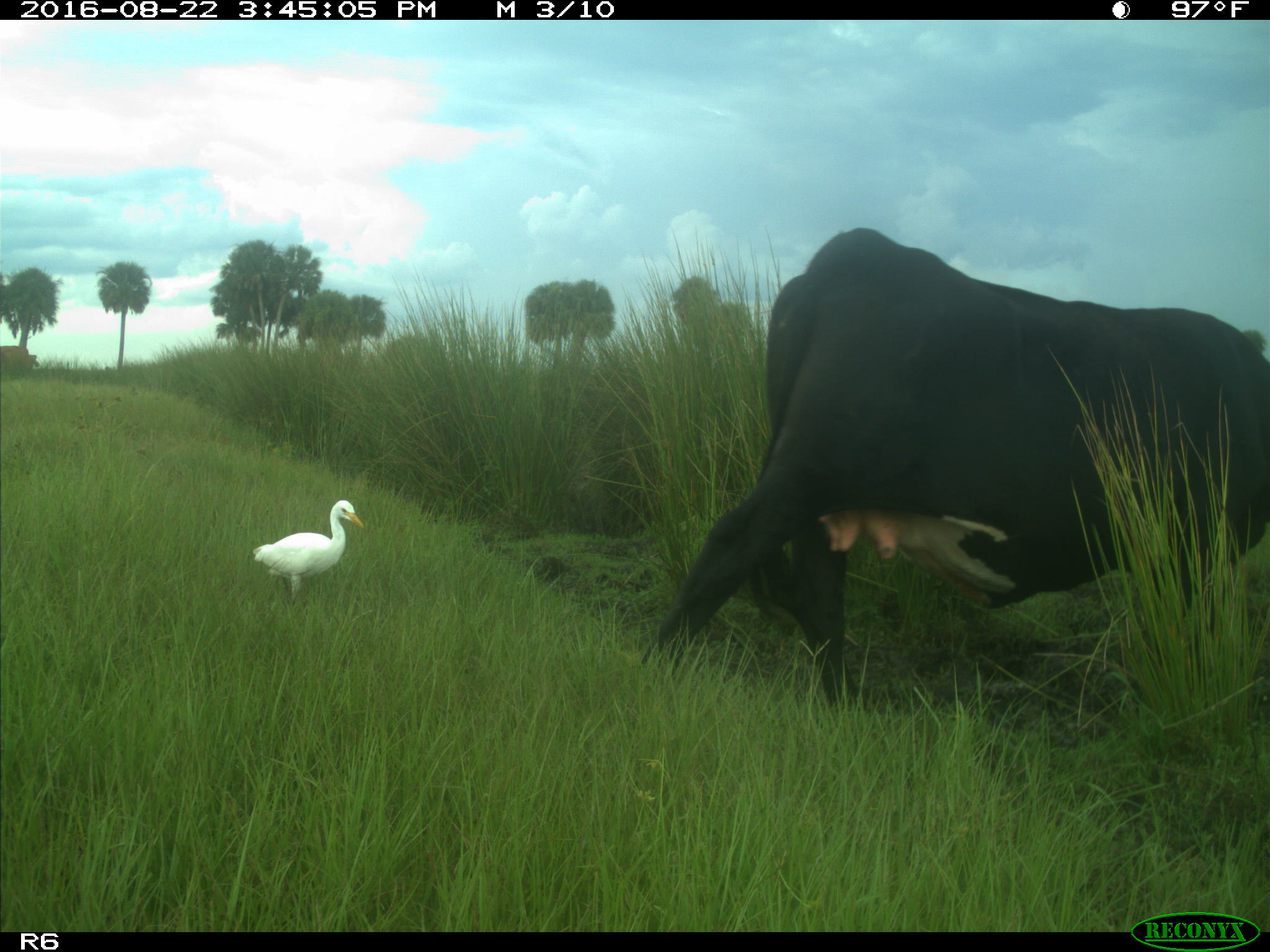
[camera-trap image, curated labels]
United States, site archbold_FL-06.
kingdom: Animalia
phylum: Chordata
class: Mammalia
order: Artiodactyla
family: Bovidae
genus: Bos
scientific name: Bos taurus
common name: domestic cow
Bos taurus (domestic cow).